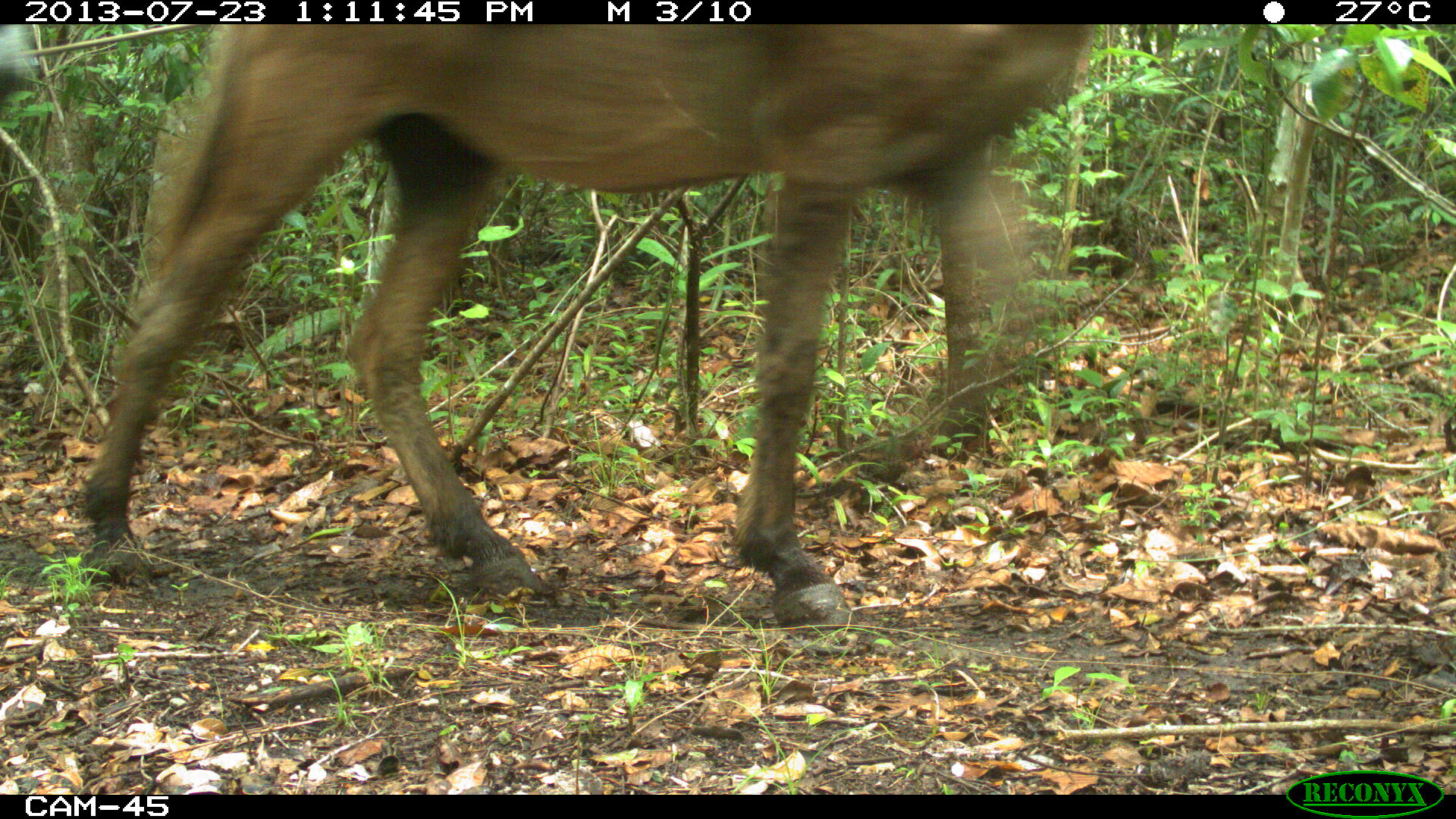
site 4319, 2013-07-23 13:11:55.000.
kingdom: Animalia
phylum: Chordata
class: Mammalia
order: Perissodactyla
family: Equidae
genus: Equus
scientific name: Equus ferus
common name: wild horse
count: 3